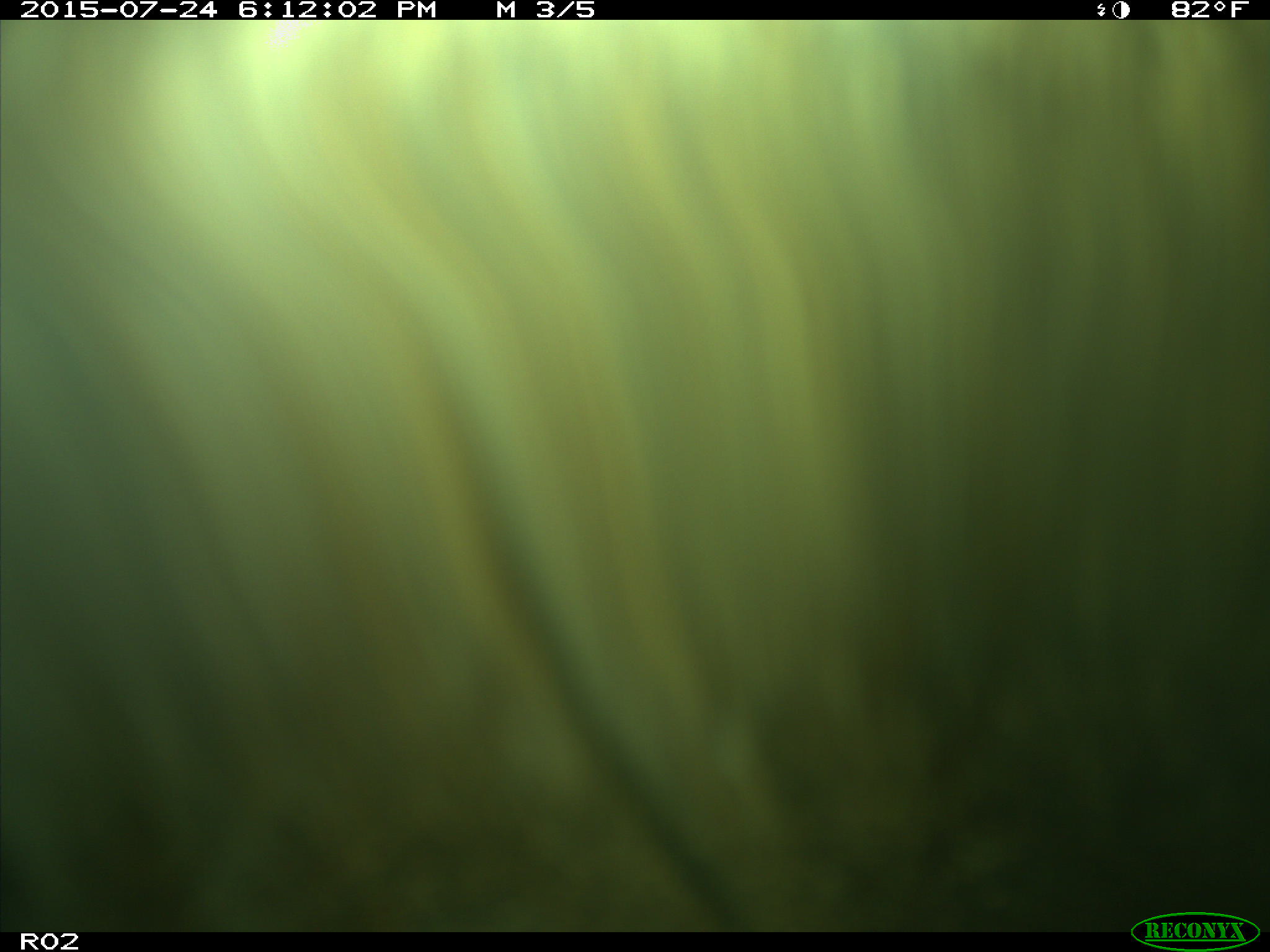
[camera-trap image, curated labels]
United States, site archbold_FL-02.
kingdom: Animalia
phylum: Chordata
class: Mammalia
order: Artiodactyla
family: Bovidae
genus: Bos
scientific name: Bos taurus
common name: domestic cow